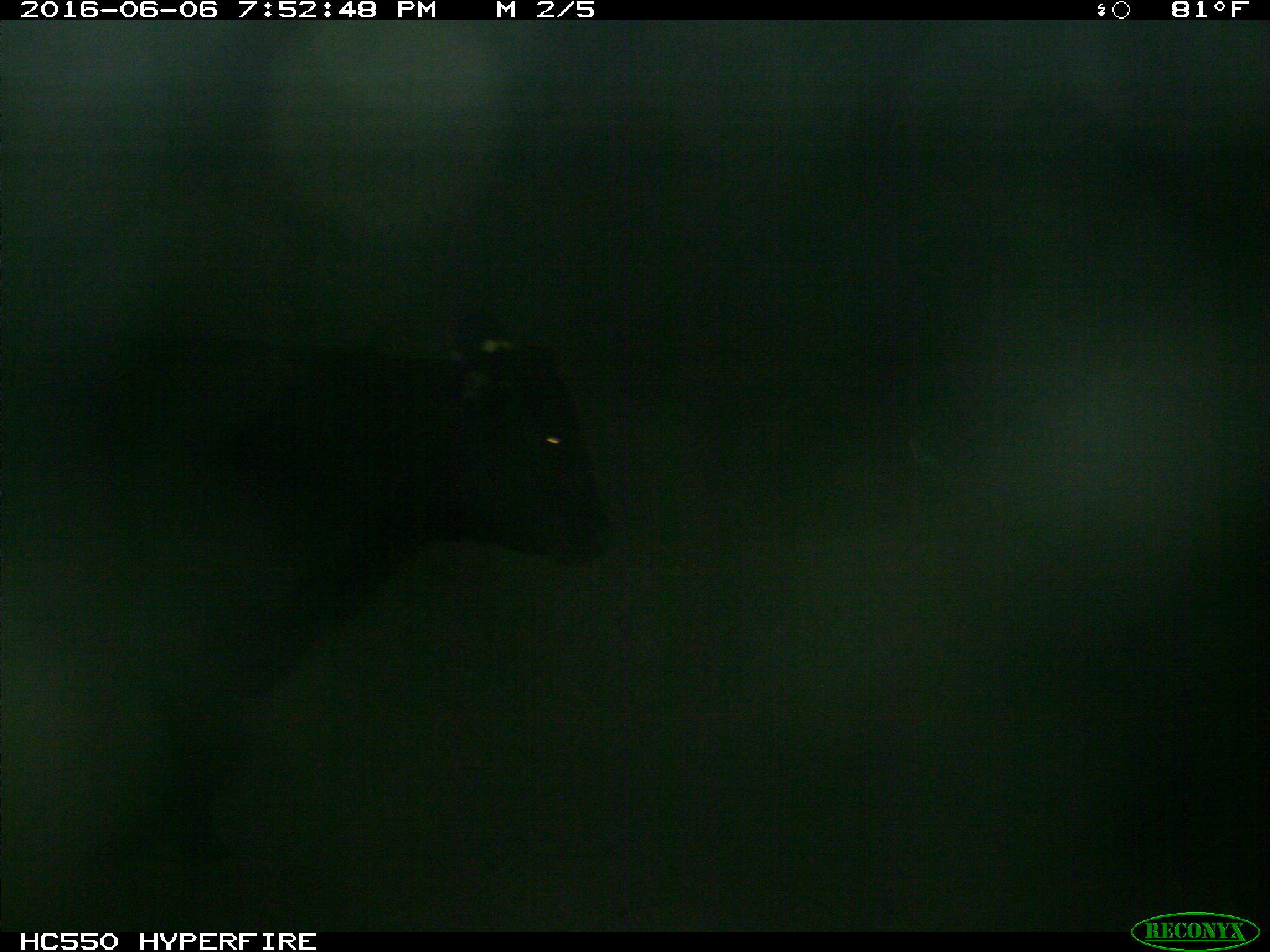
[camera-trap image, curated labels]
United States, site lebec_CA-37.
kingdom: Animalia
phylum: Chordata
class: Mammalia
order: Artiodactyla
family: Bovidae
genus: Bos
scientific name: Bos taurus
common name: domestic cow